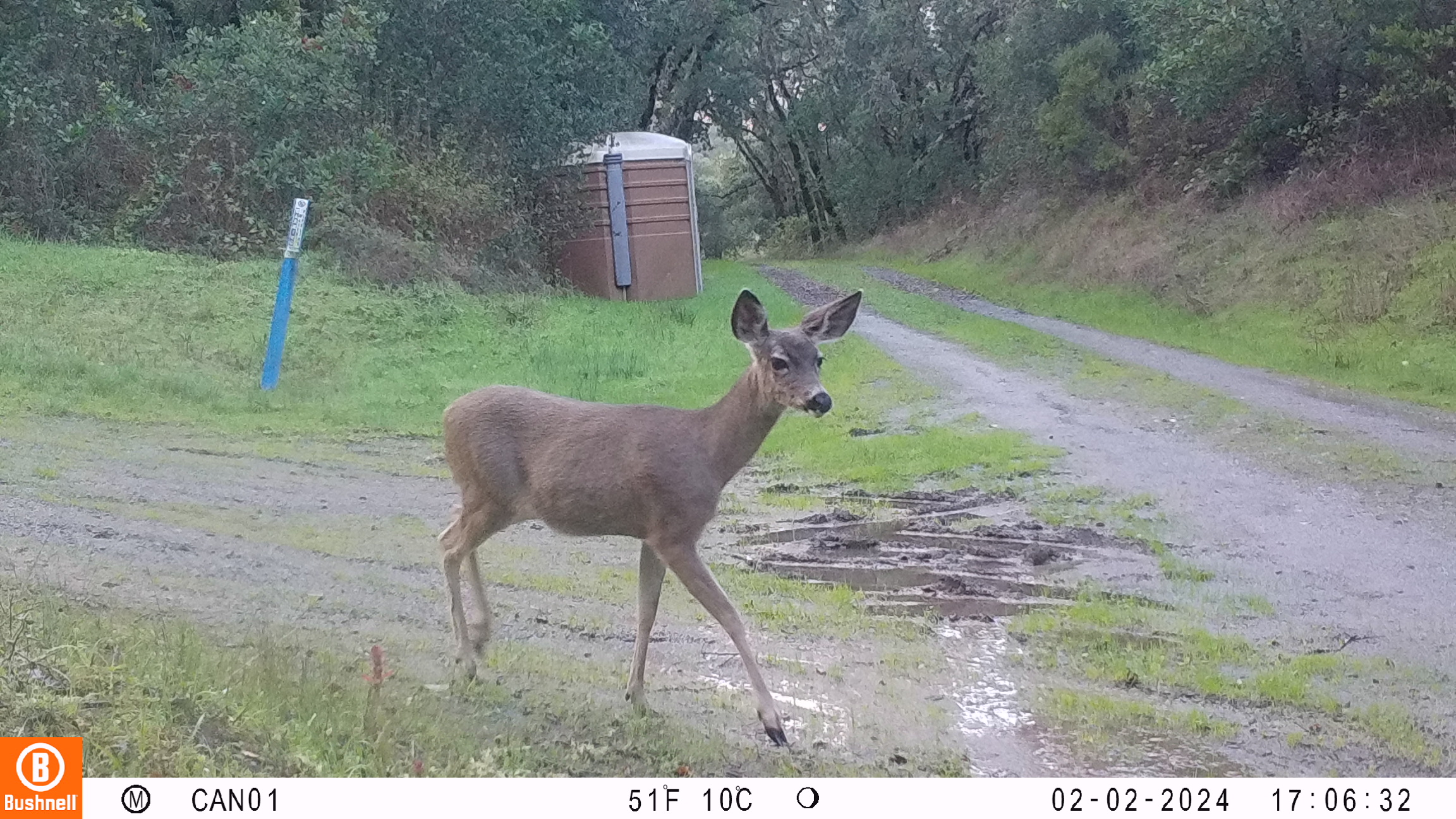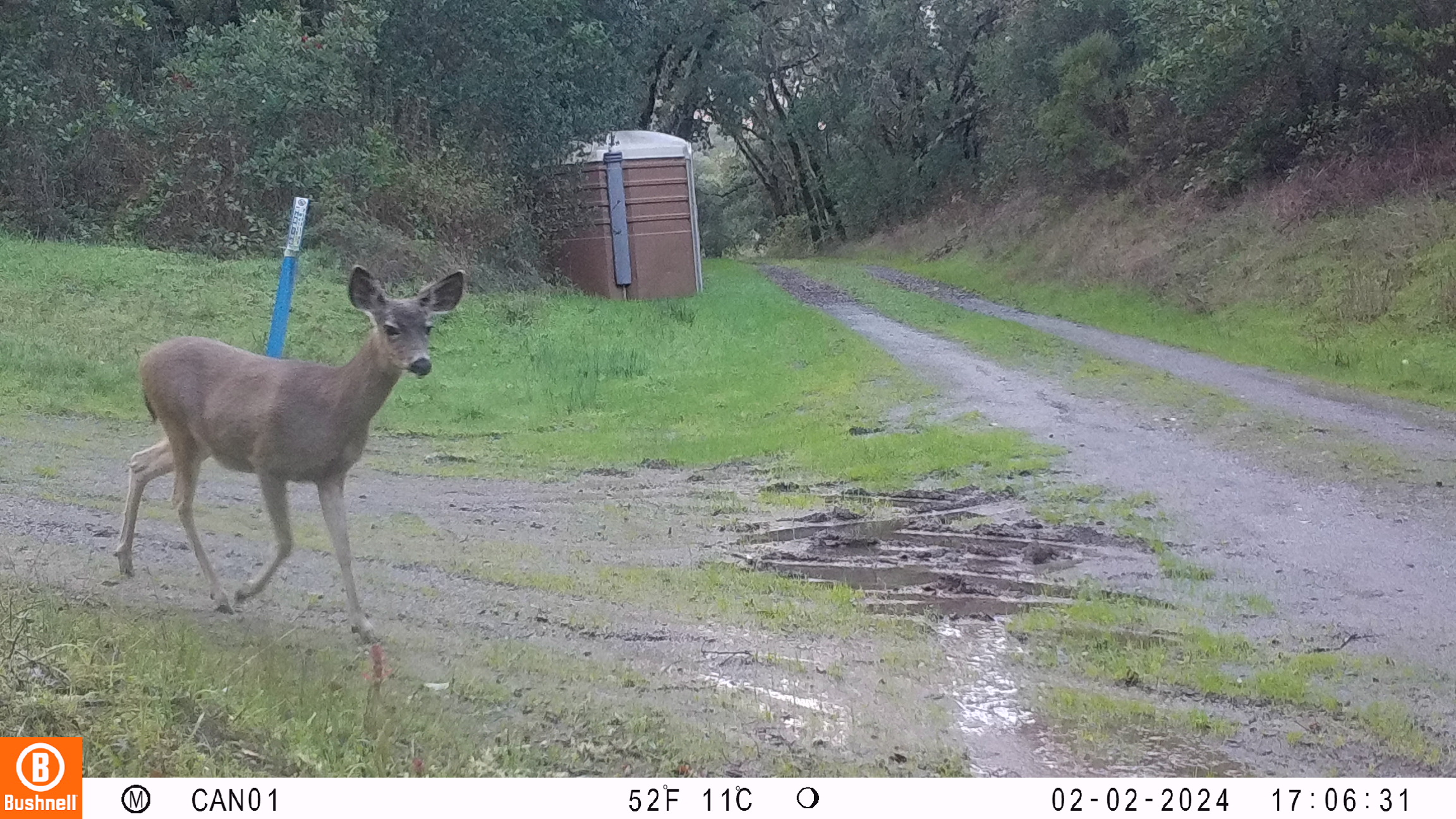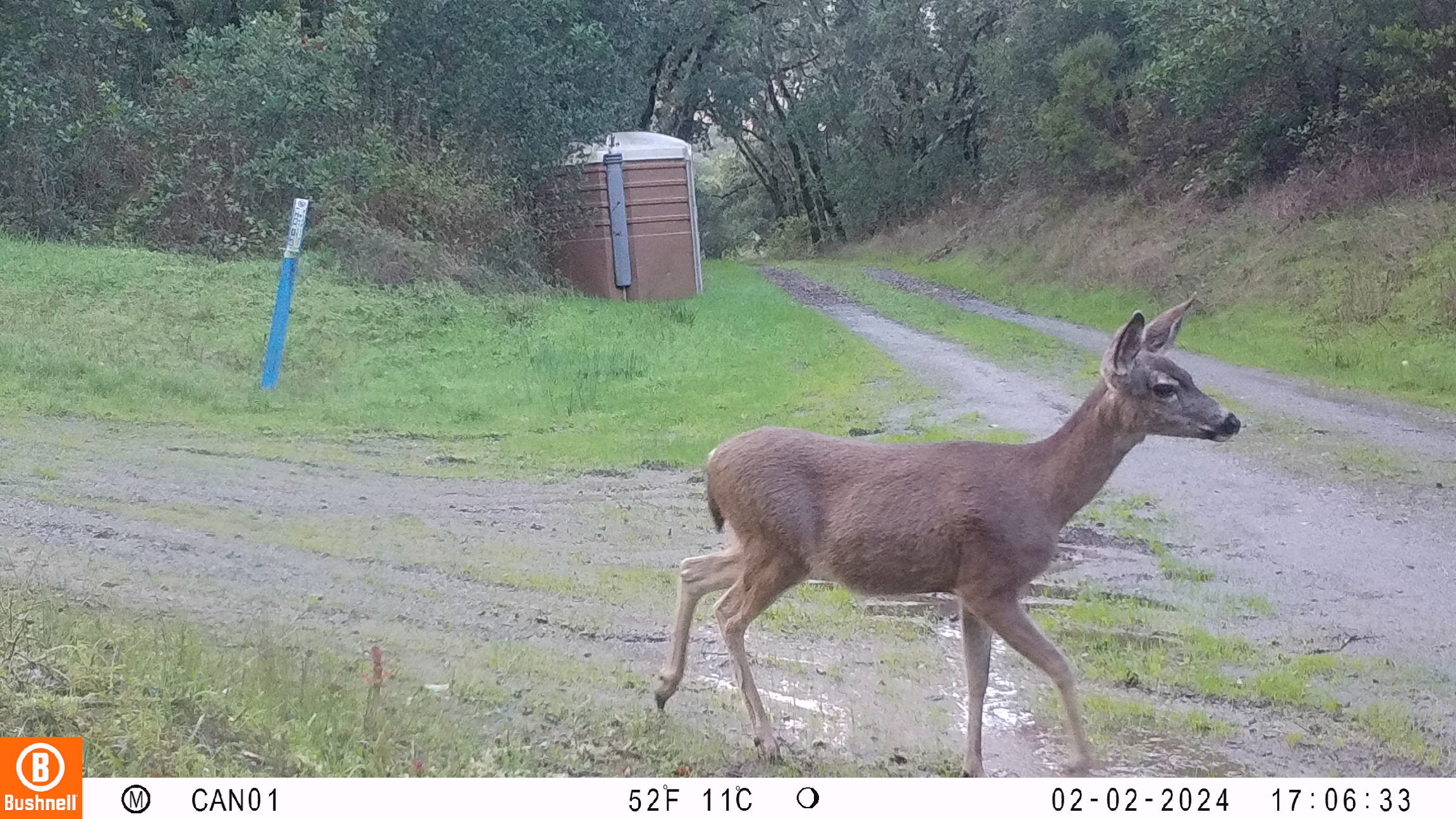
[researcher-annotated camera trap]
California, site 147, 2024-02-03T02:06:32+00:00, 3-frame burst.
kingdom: Animalia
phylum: Chordata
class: Mammalia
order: Artiodactyla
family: Cervidae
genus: Odocoileus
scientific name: Odocoileus hemionus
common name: mule deer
Mule deer (Odocoileus hemionus).